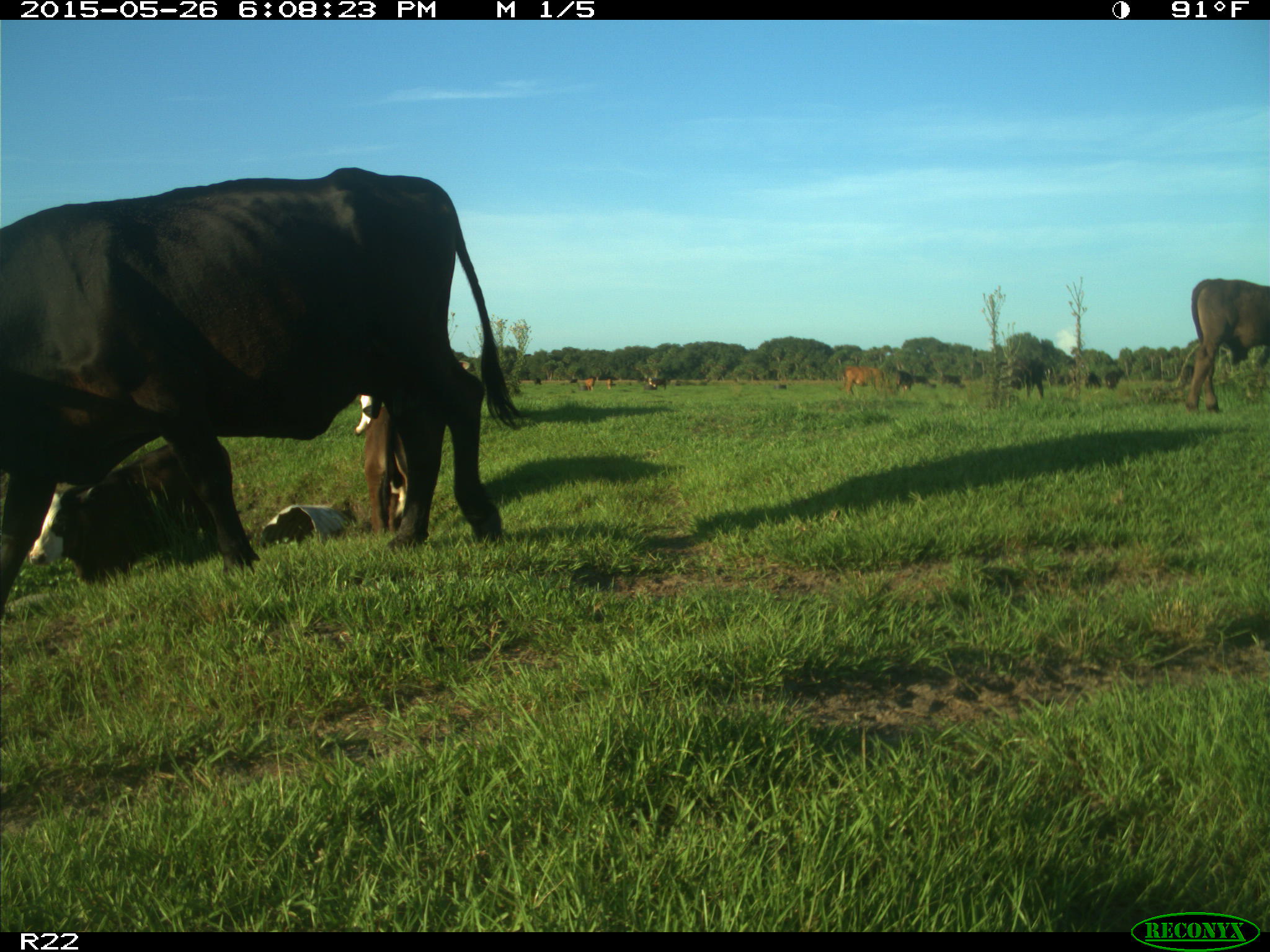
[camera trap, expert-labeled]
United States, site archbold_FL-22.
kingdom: Animalia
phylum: Chordata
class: Mammalia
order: Artiodactyla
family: Bovidae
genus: Bos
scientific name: Bos taurus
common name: domestic cow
Bos taurus (domestic cow).